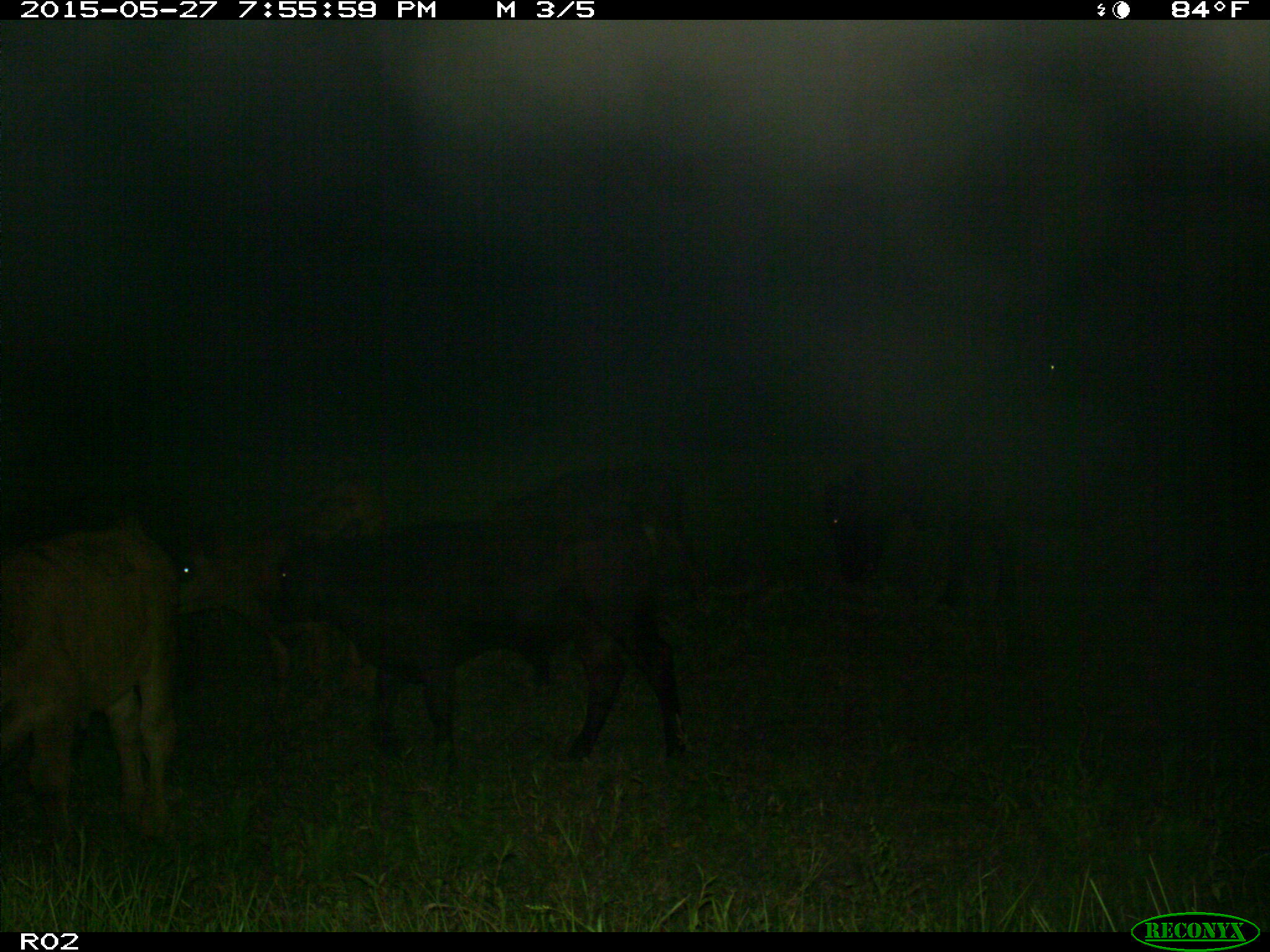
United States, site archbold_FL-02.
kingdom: Animalia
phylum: Chordata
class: Mammalia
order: Artiodactyla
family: Bovidae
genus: Bos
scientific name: Bos taurus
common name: domestic cow